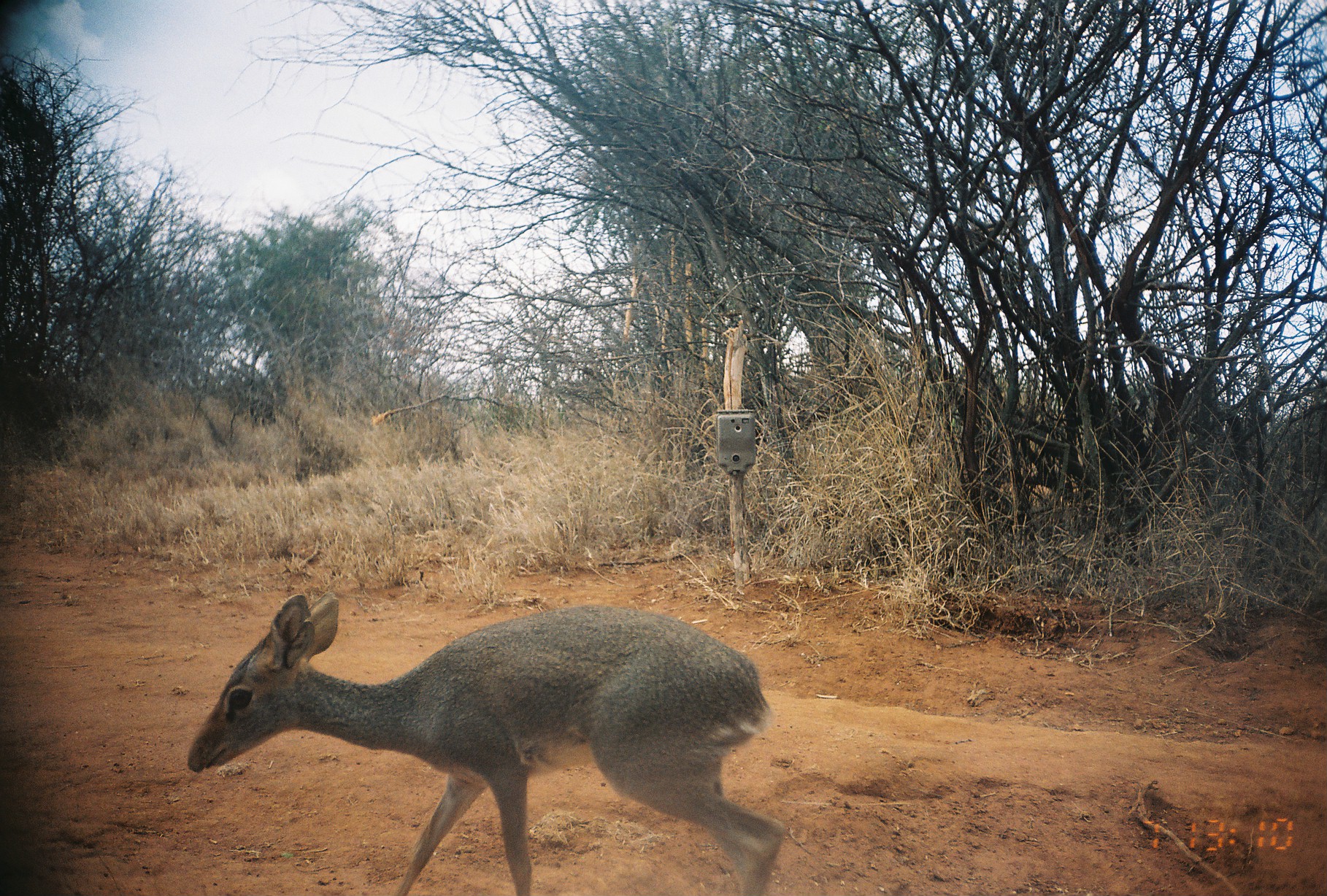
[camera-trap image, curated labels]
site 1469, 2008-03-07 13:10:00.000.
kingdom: Animalia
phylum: Chordata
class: Mammalia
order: Artiodactyla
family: Bovidae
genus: Madoqua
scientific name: Madoqua guentheri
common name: günther's dik-dik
Madoqua guentheri (günther's dik-dik), count 1.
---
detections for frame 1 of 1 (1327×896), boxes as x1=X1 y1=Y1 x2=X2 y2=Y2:
madoqua guentheri: x1=182 y1=589 x2=784 y2=896